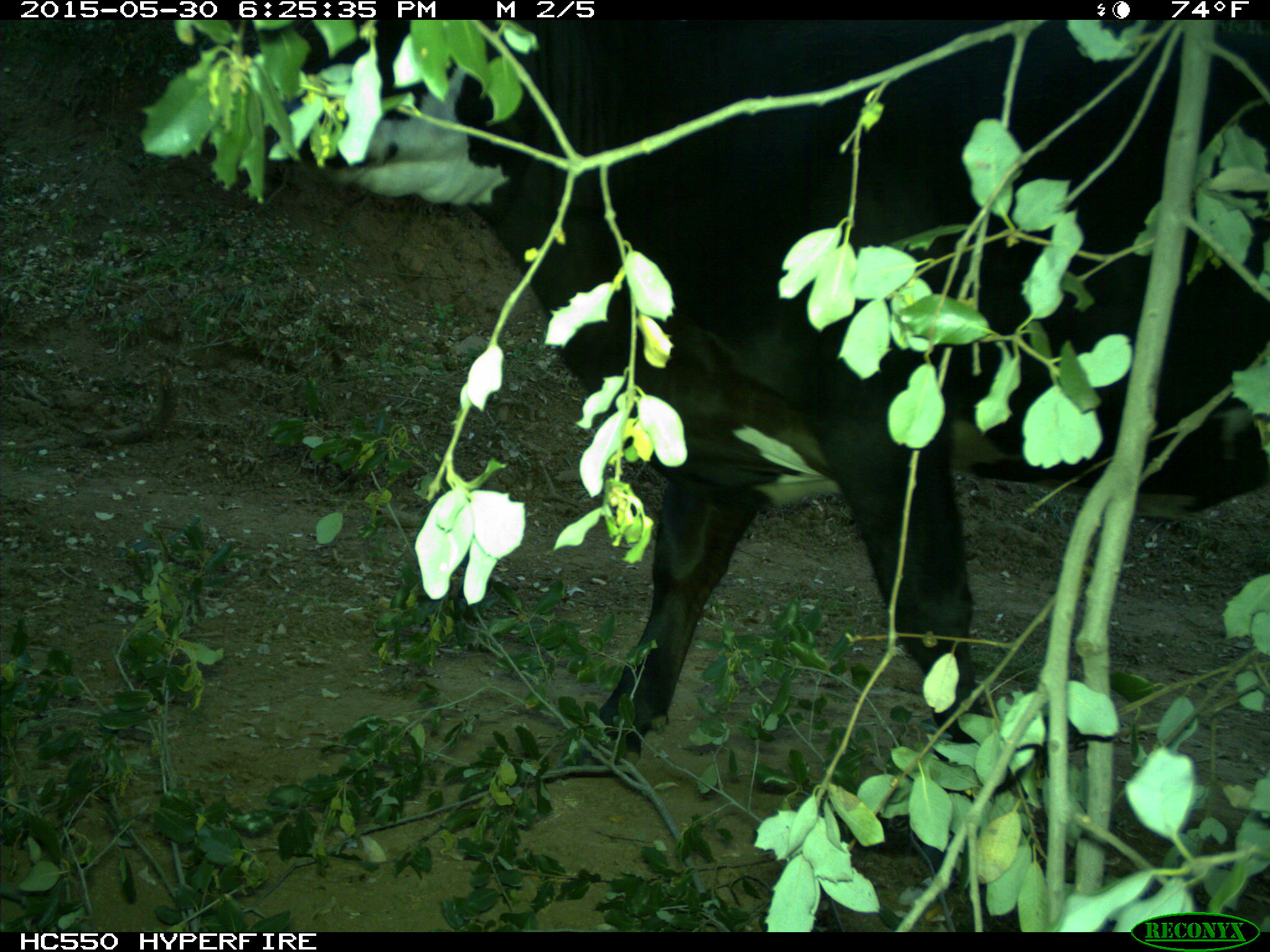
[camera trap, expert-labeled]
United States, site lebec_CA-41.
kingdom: Animalia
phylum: Chordata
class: Mammalia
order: Artiodactyla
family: Bovidae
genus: Bos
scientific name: Bos taurus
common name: domestic cow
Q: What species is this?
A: Bos taurus (domestic cow).